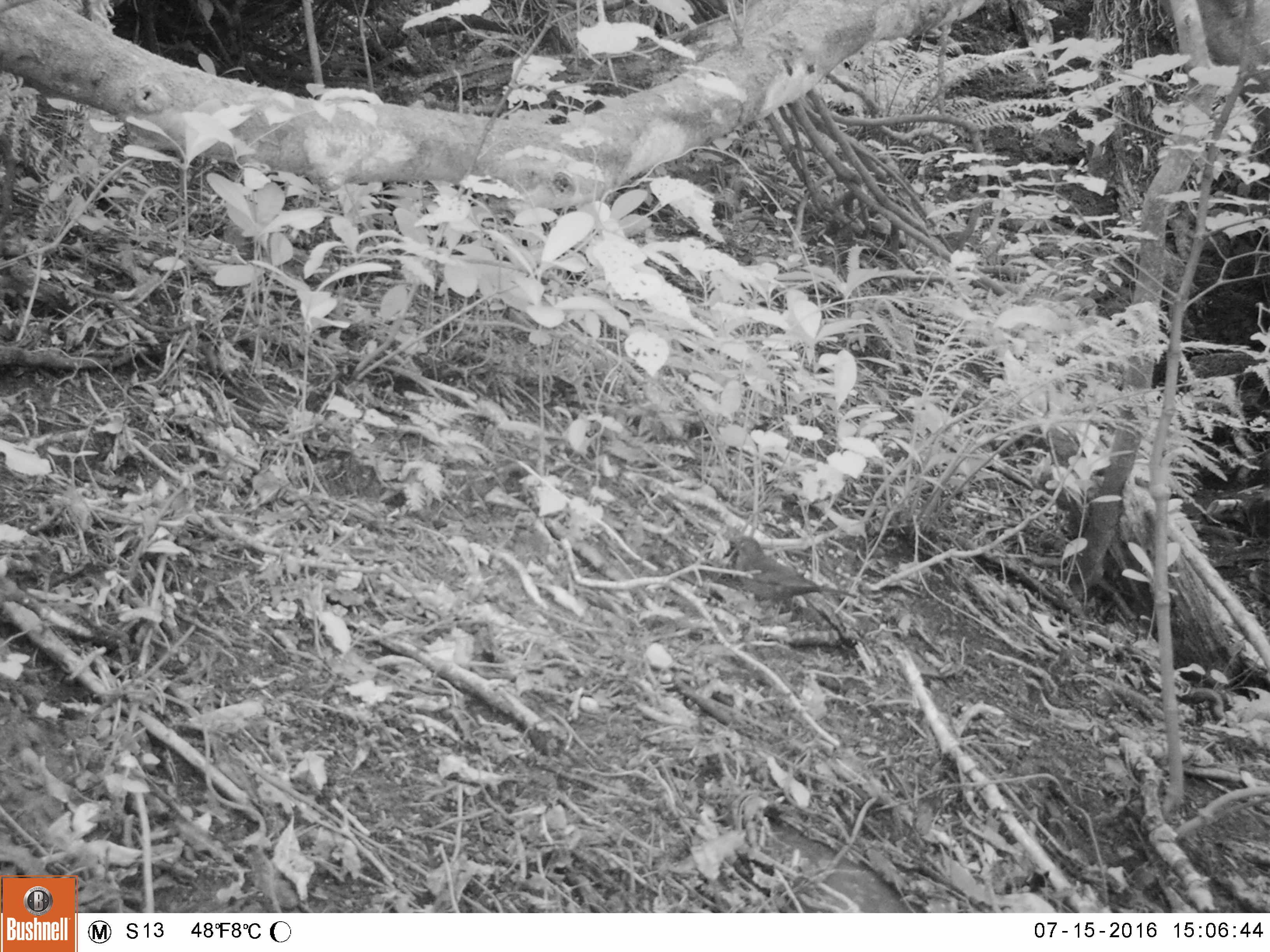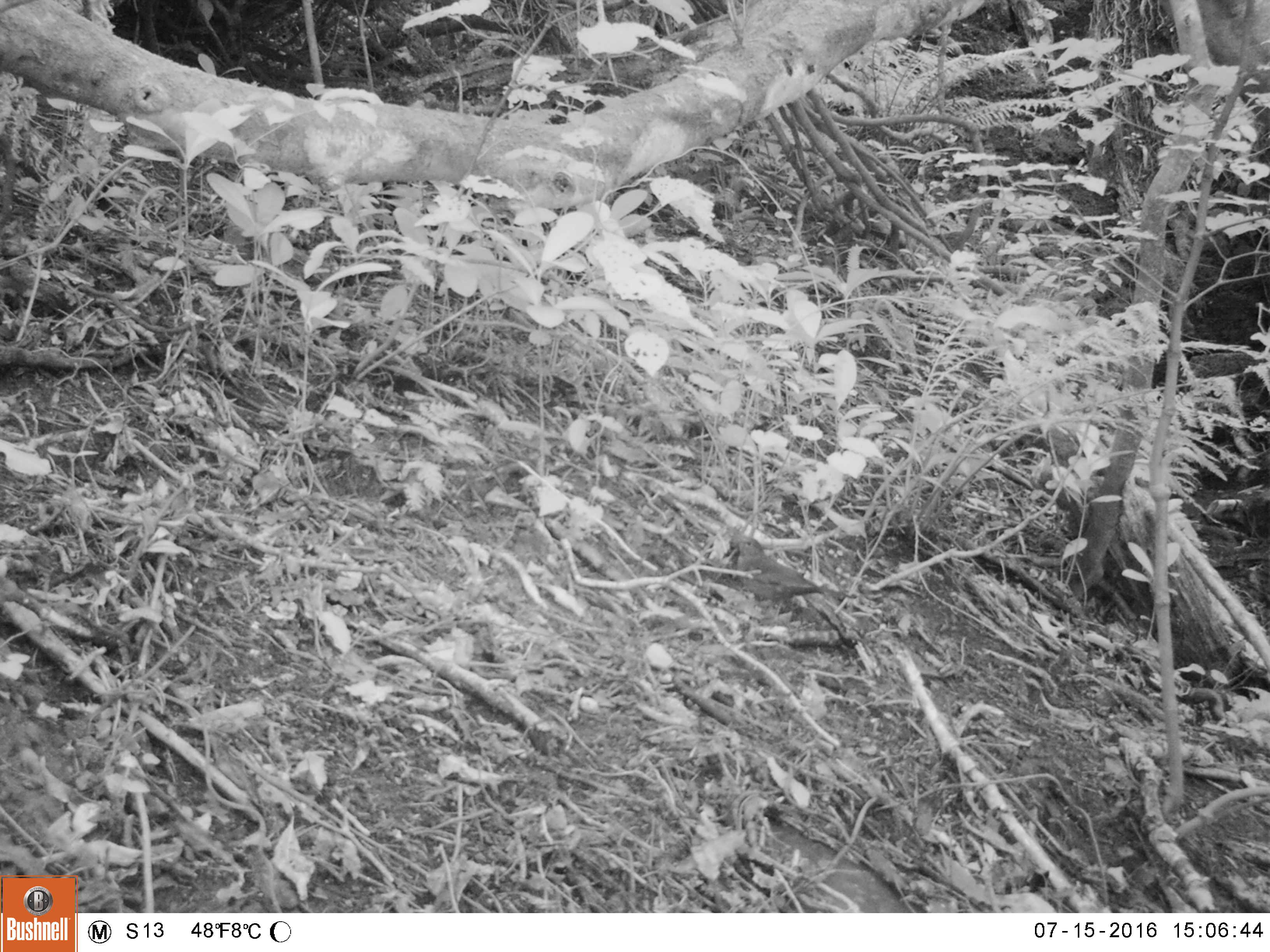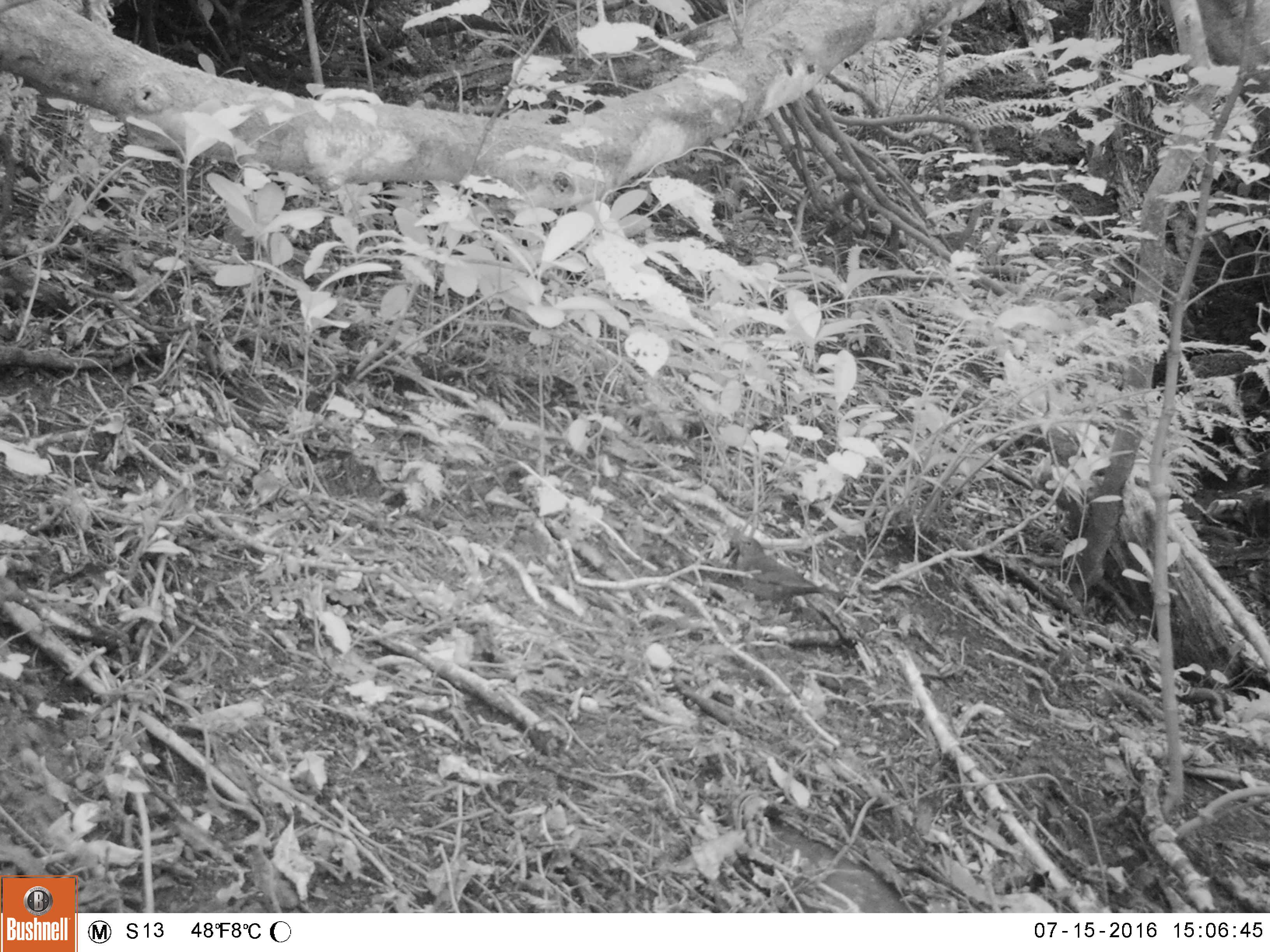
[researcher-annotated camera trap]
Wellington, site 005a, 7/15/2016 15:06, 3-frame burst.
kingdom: Animalia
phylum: Chordata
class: Aves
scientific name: Aves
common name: bird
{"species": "bird (Aves)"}